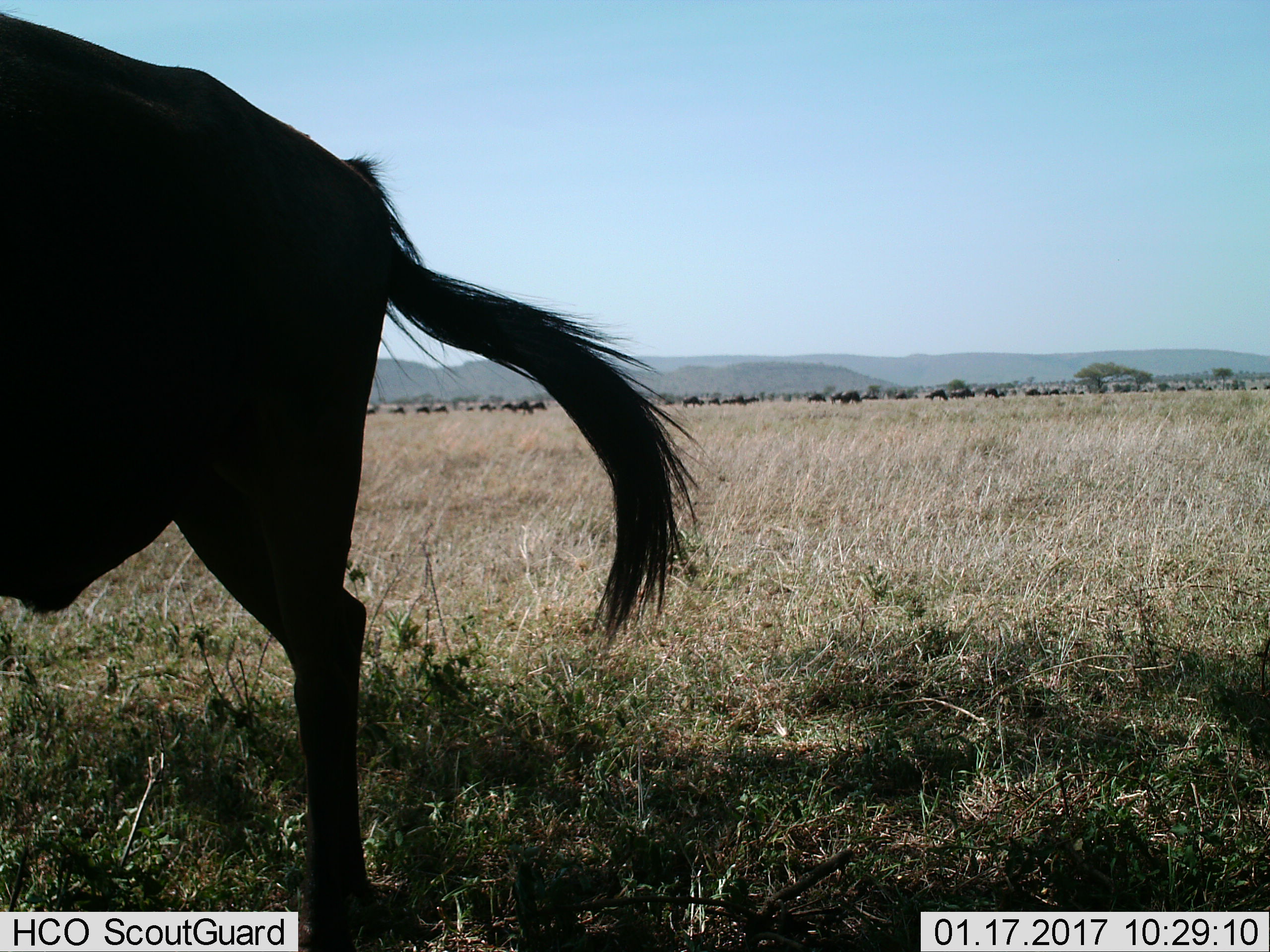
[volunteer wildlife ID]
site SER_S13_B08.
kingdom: Animalia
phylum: Chordata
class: Mammalia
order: Artiodactyla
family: Bovidae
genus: Connochaetes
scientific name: Connochaetes taurinus taurinus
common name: blue wildebeest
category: wildebeestblue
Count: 11-50.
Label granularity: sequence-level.